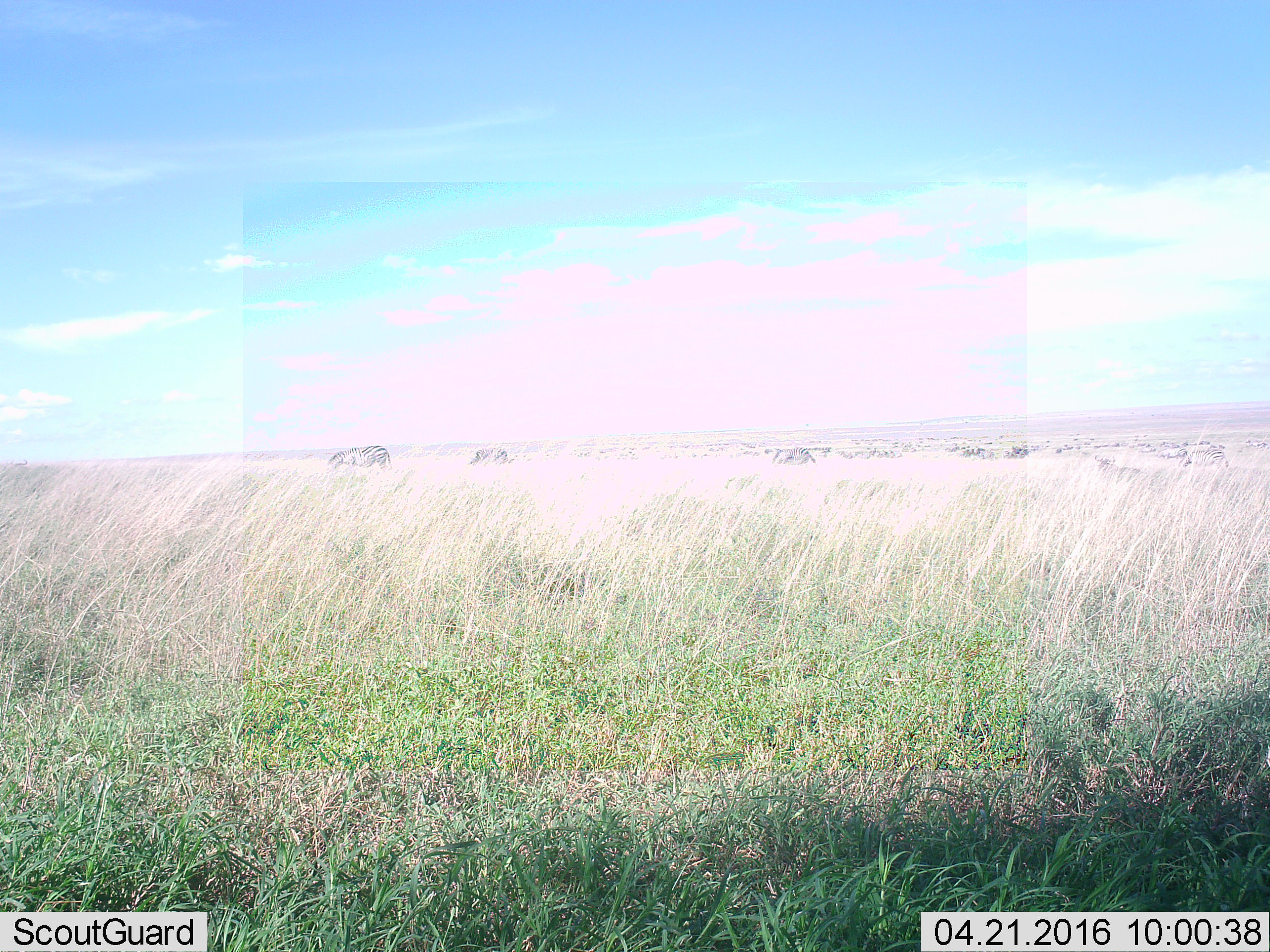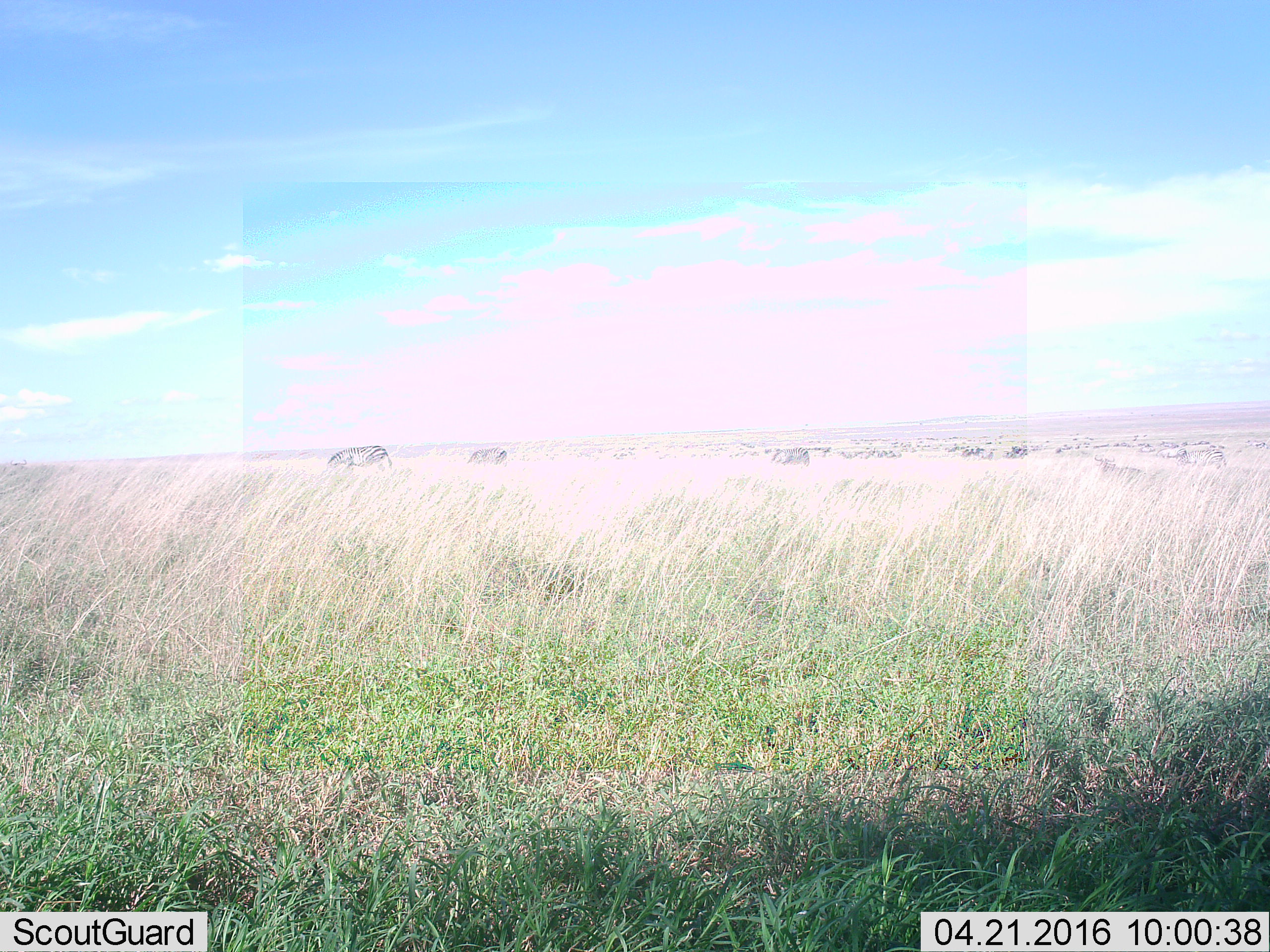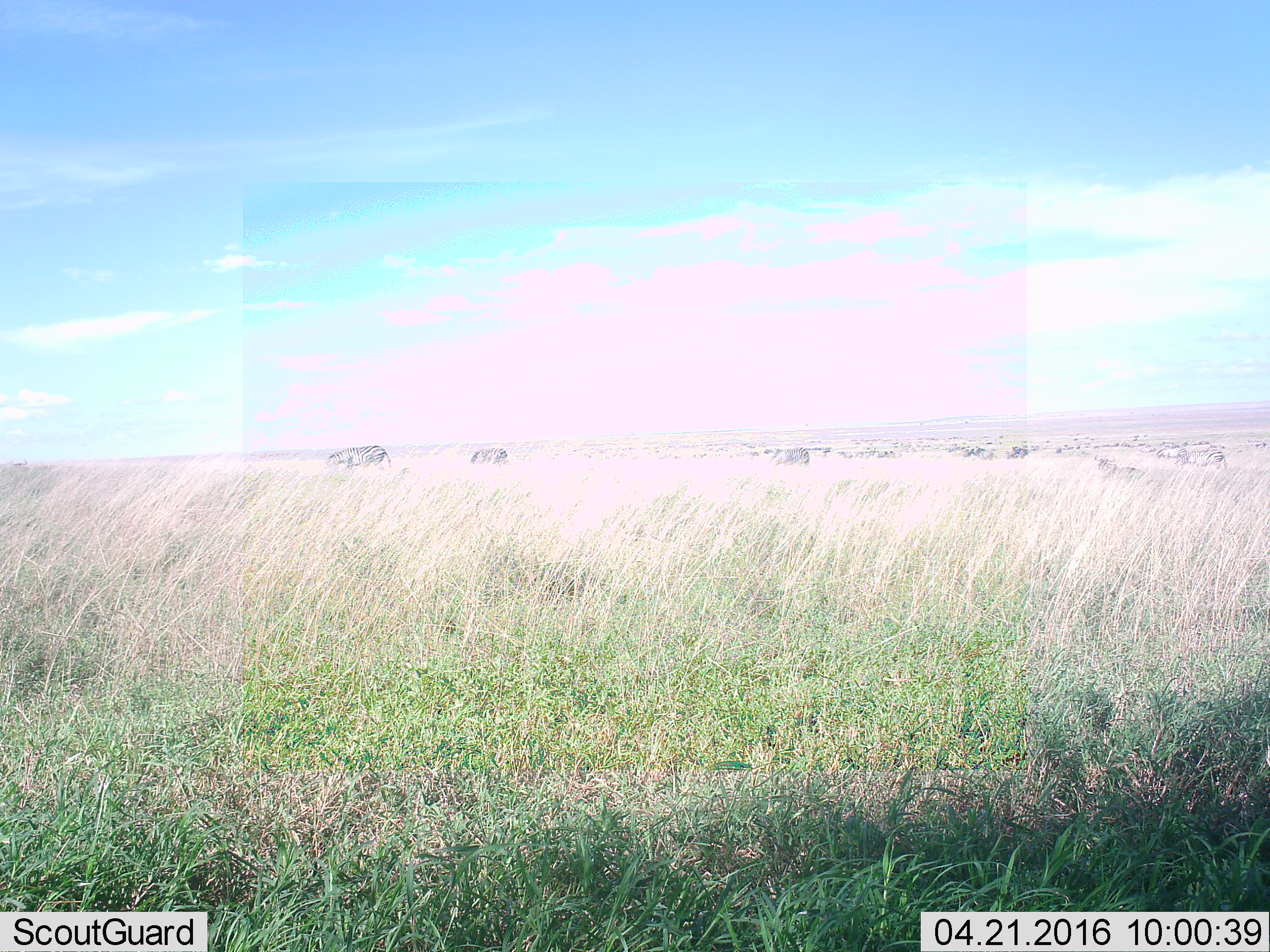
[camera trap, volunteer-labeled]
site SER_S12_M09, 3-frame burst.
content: unidentified animal